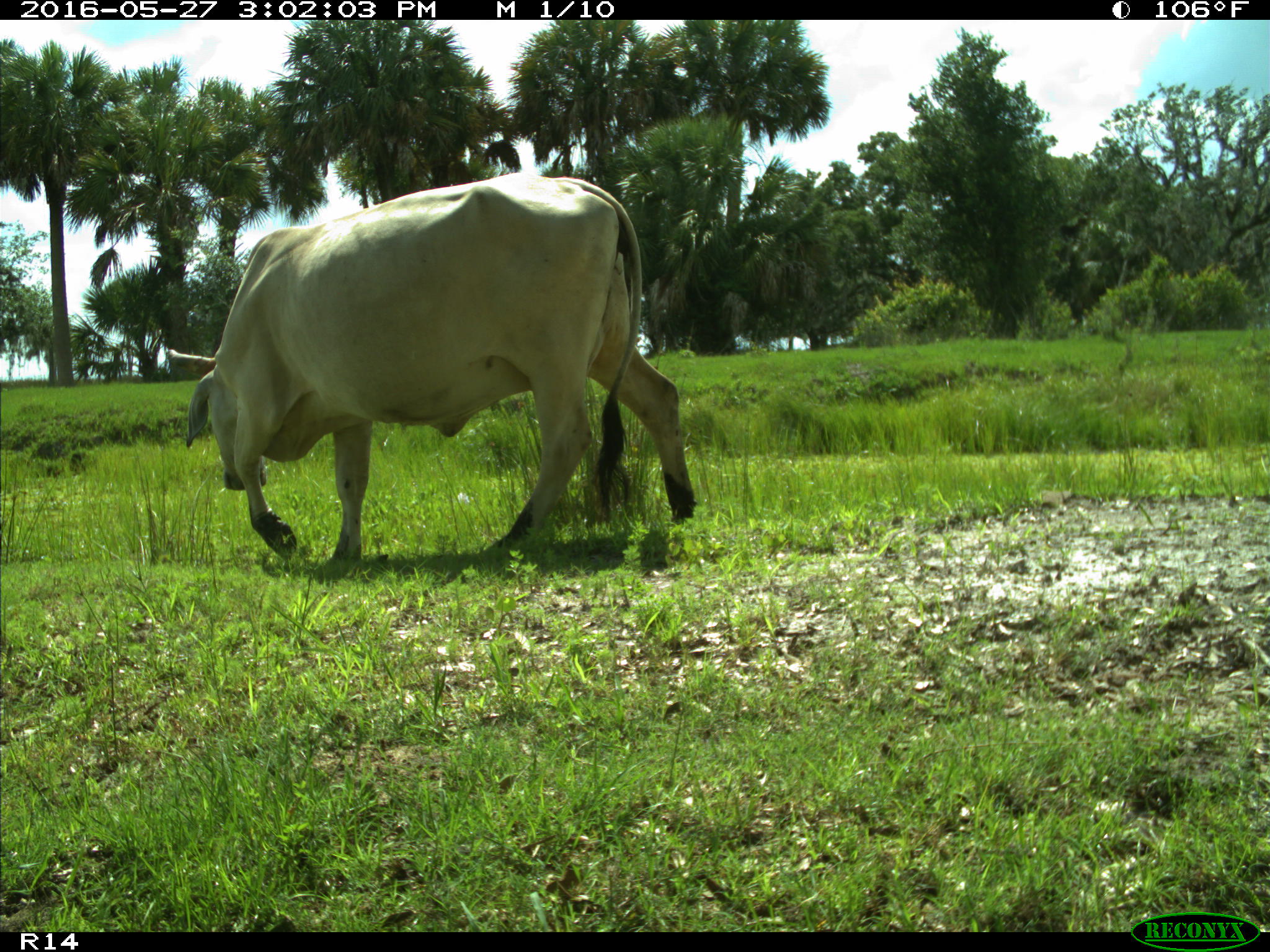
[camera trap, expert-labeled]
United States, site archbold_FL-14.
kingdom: Animalia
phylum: Chordata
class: Mammalia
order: Artiodactyla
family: Bovidae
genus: Bos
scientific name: Bos taurus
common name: domestic cow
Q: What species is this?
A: Bos taurus (domestic cow).